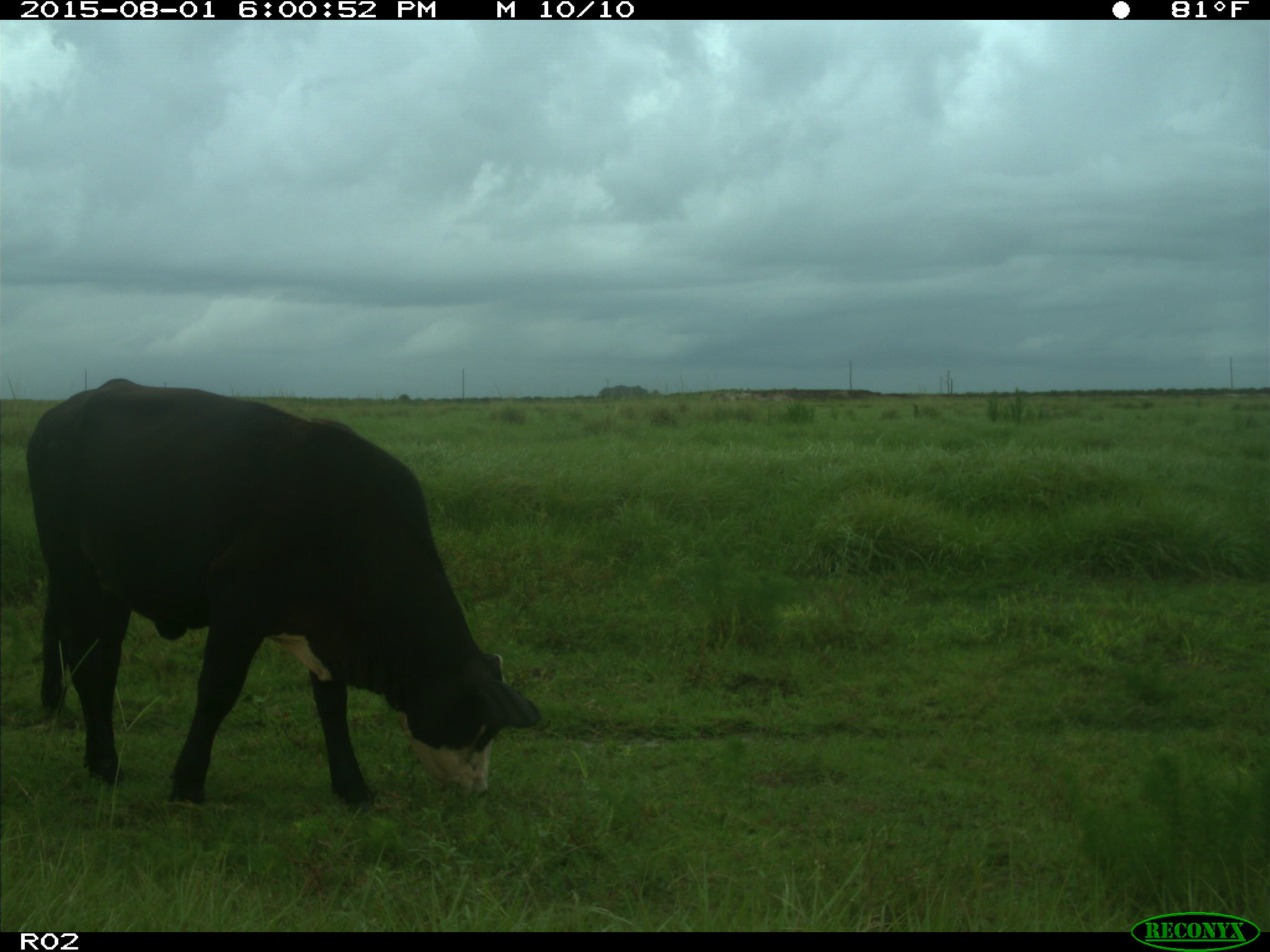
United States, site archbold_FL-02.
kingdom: Animalia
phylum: Chordata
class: Mammalia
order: Artiodactyla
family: Bovidae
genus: Bos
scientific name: Bos taurus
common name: domestic cow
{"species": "Bos taurus (domestic cow)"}